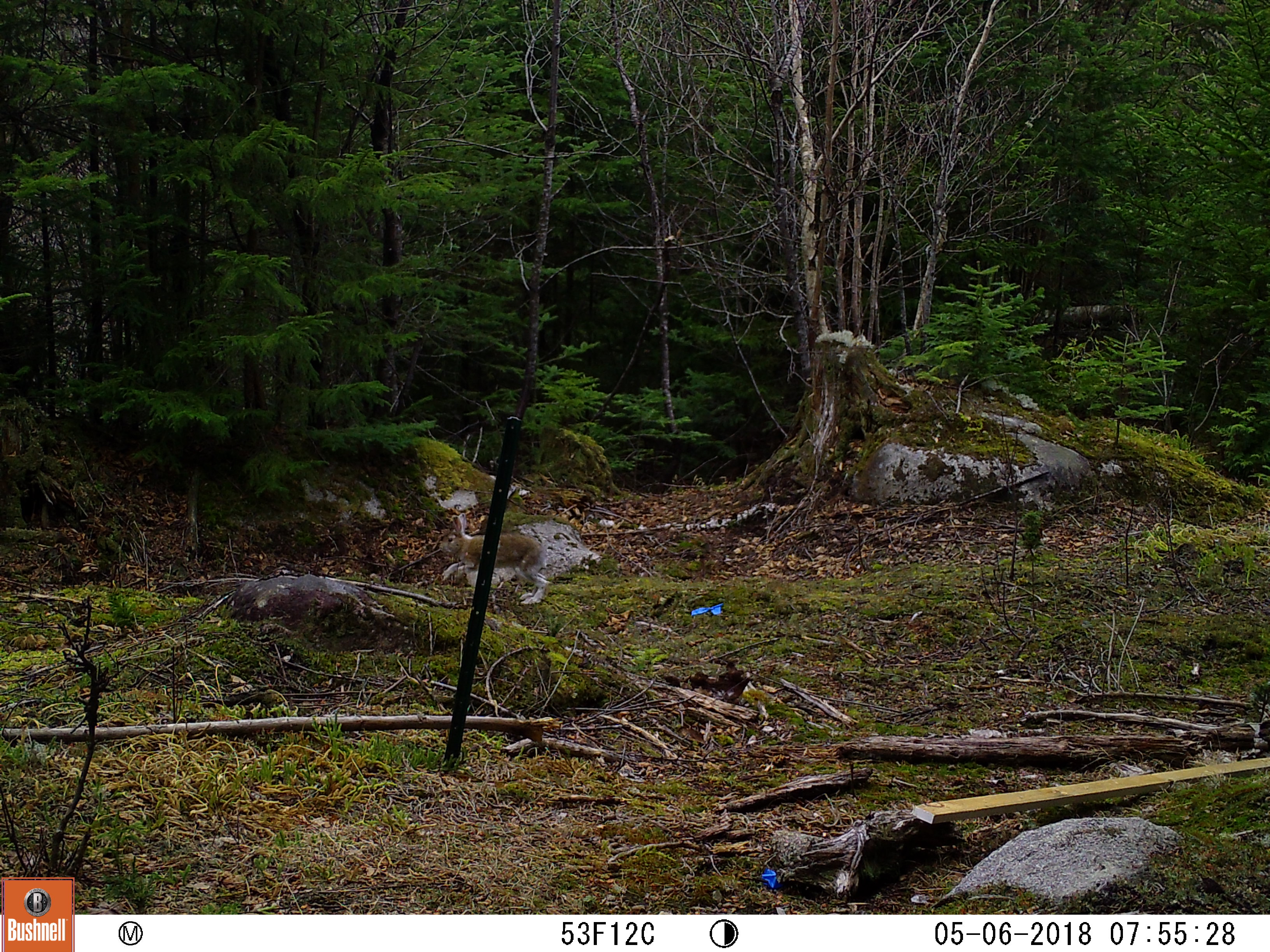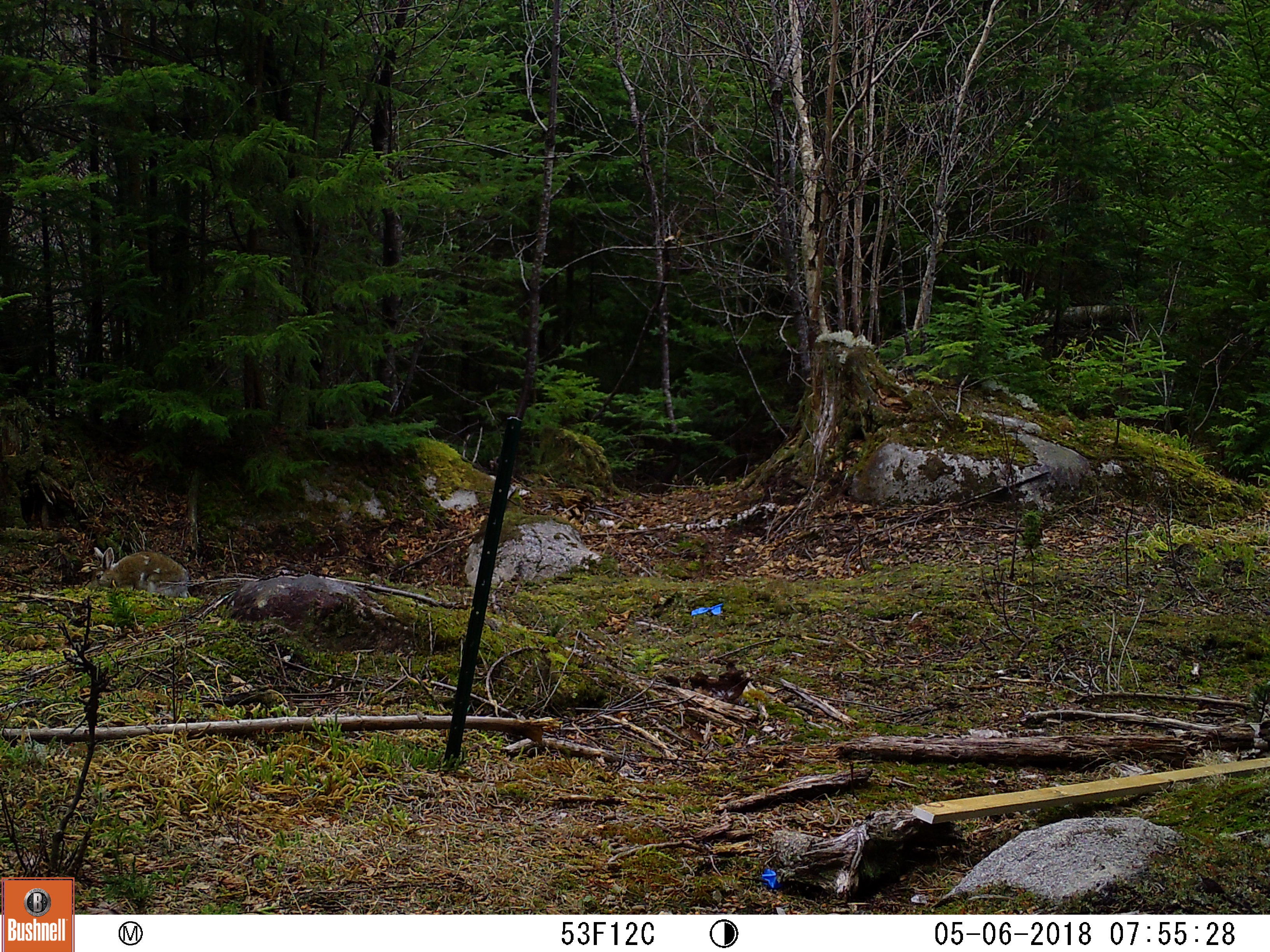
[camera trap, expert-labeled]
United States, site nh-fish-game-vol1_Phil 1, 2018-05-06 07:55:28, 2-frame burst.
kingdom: Animalia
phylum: Chordata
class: Mammalia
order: Lagomorpha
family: Leporidae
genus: Lepus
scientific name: Lepus americanus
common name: snowshoe hare